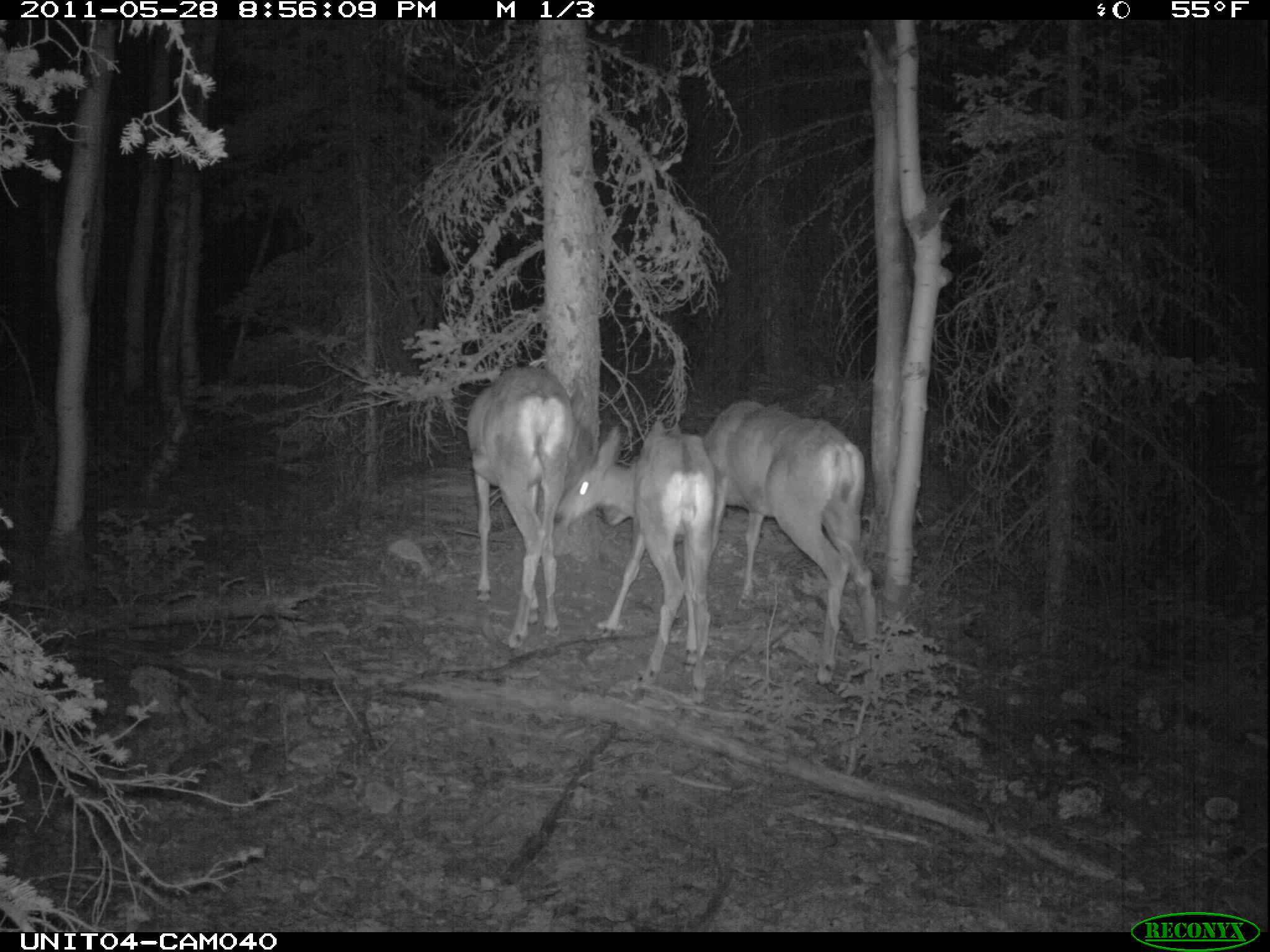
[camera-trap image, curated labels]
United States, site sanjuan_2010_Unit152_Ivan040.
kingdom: Animalia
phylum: Chordata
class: Mammalia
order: Artiodactyla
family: Cervidae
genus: Odocoileus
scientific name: Odocoileus hemionus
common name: mule deer